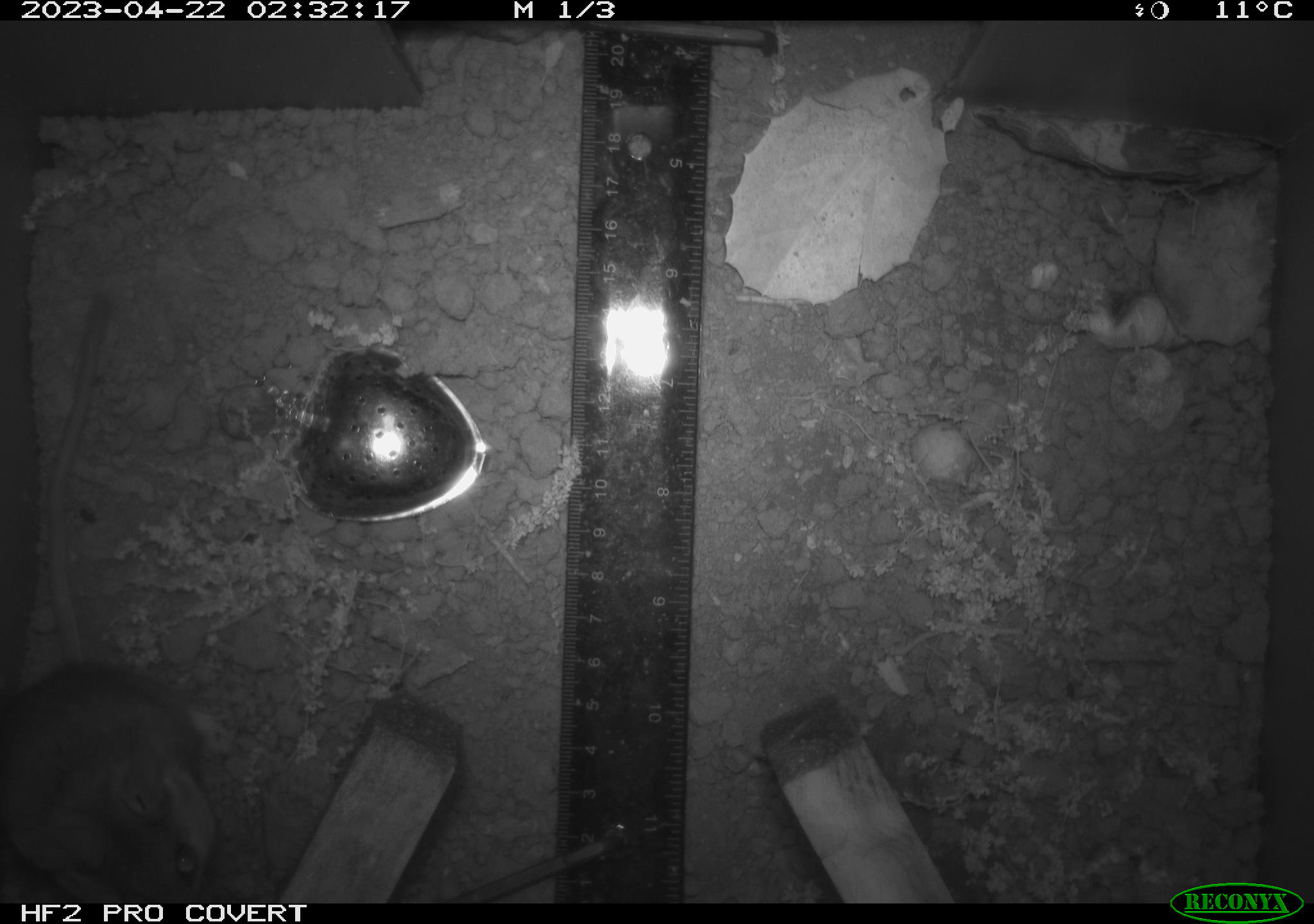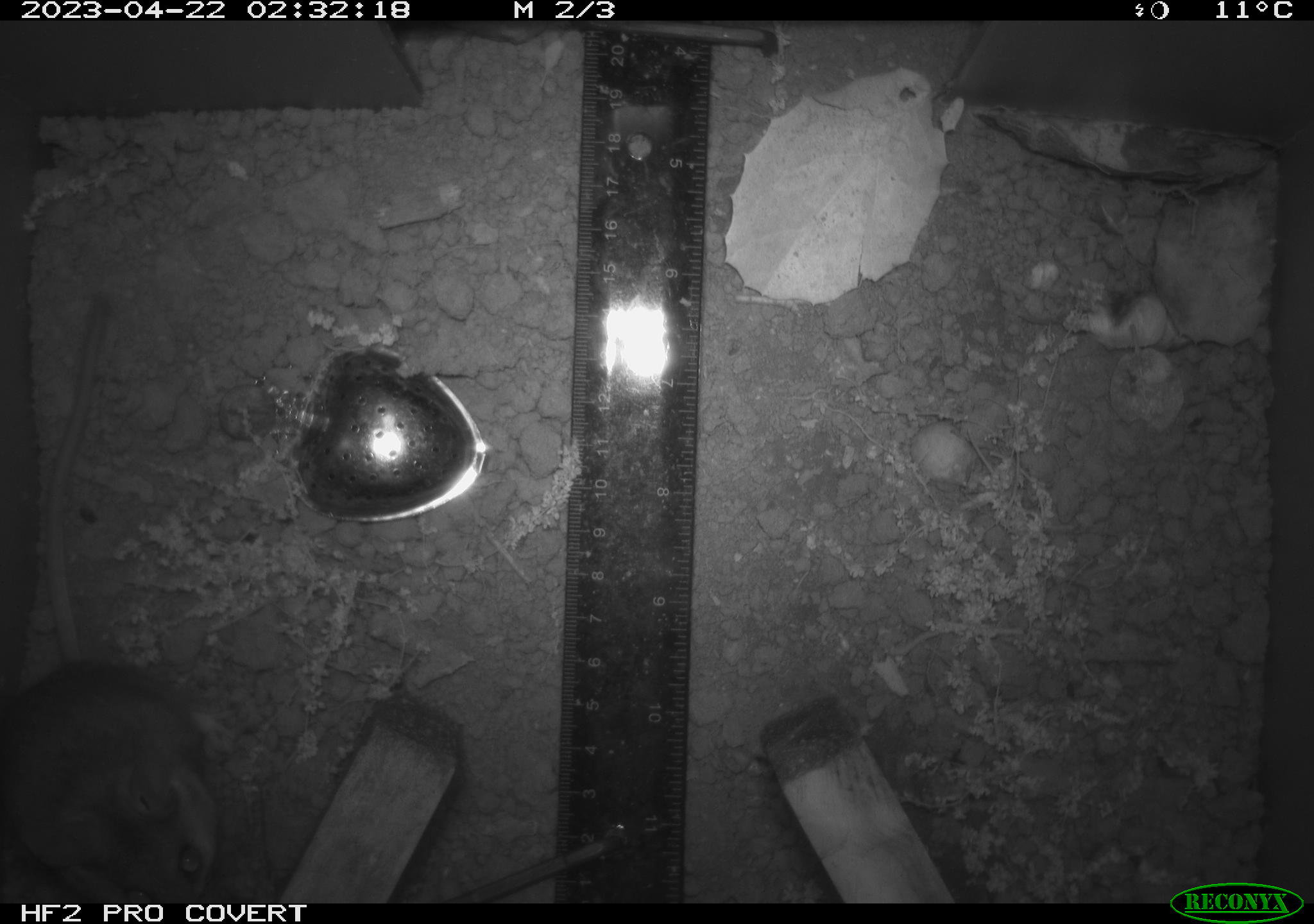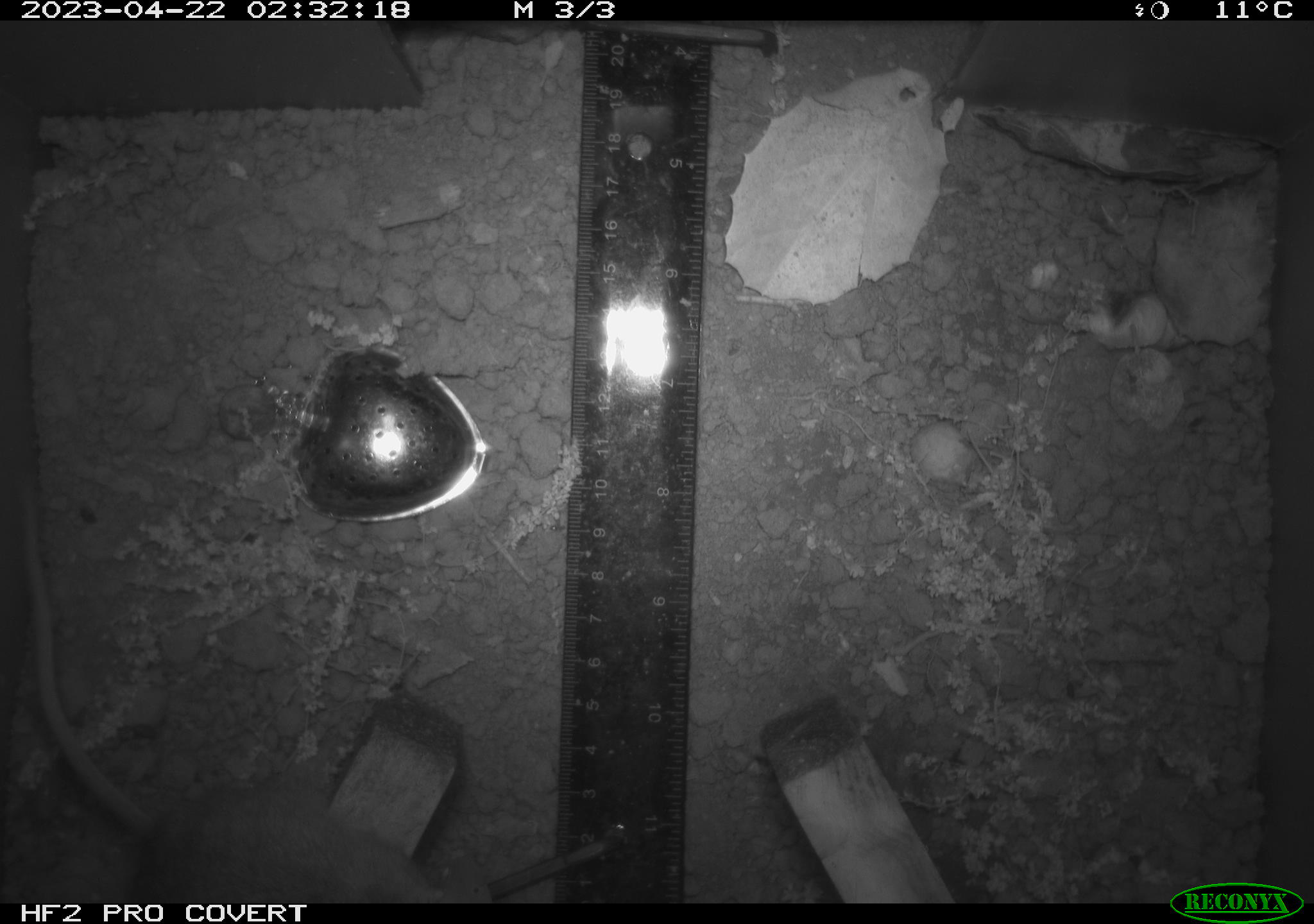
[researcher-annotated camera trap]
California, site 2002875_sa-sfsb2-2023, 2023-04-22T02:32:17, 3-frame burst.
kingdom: Animalia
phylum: Chordata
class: Mammalia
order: Rodentia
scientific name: Rodentia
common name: mouse species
Mouse species (Rodentia).